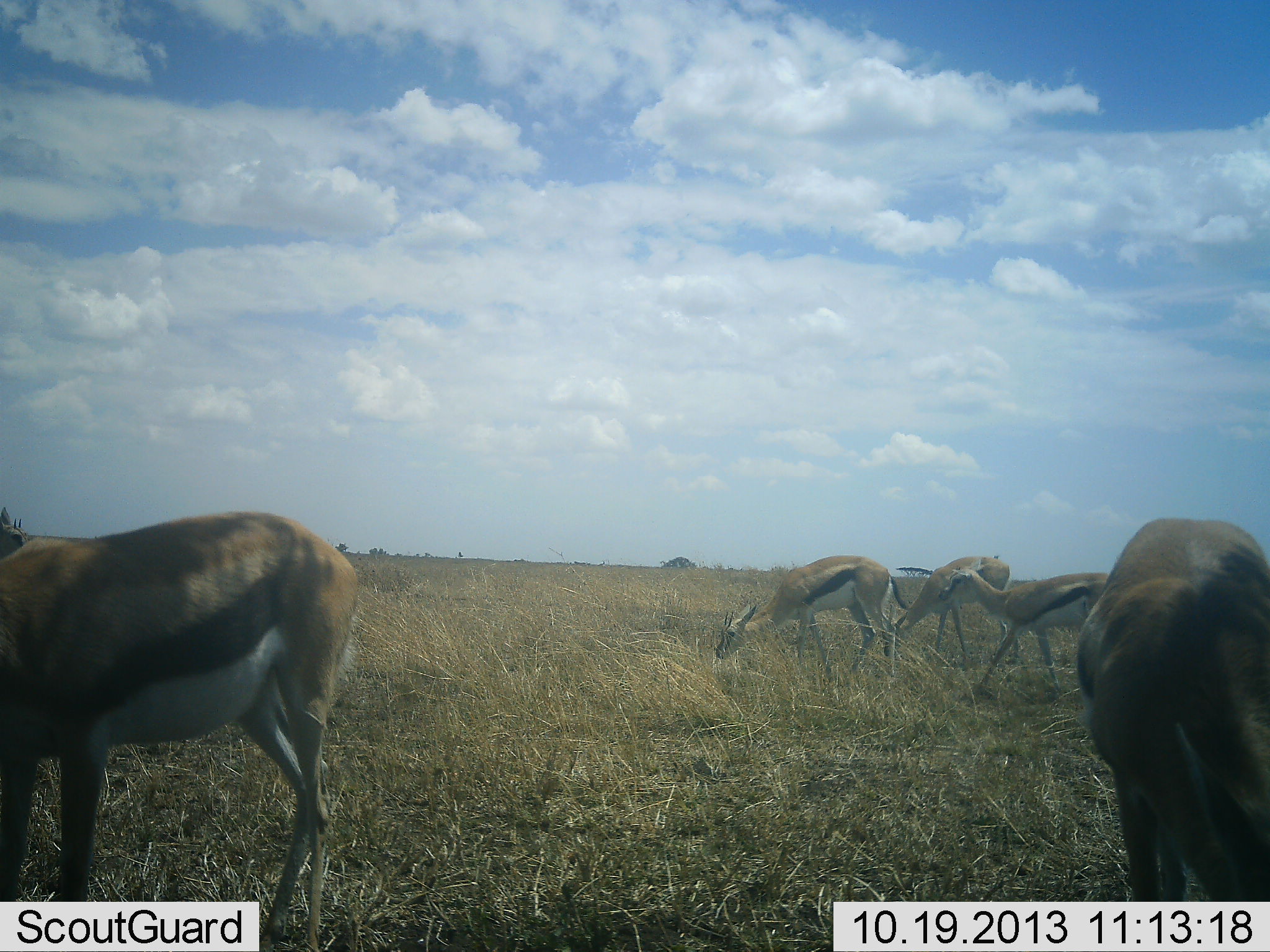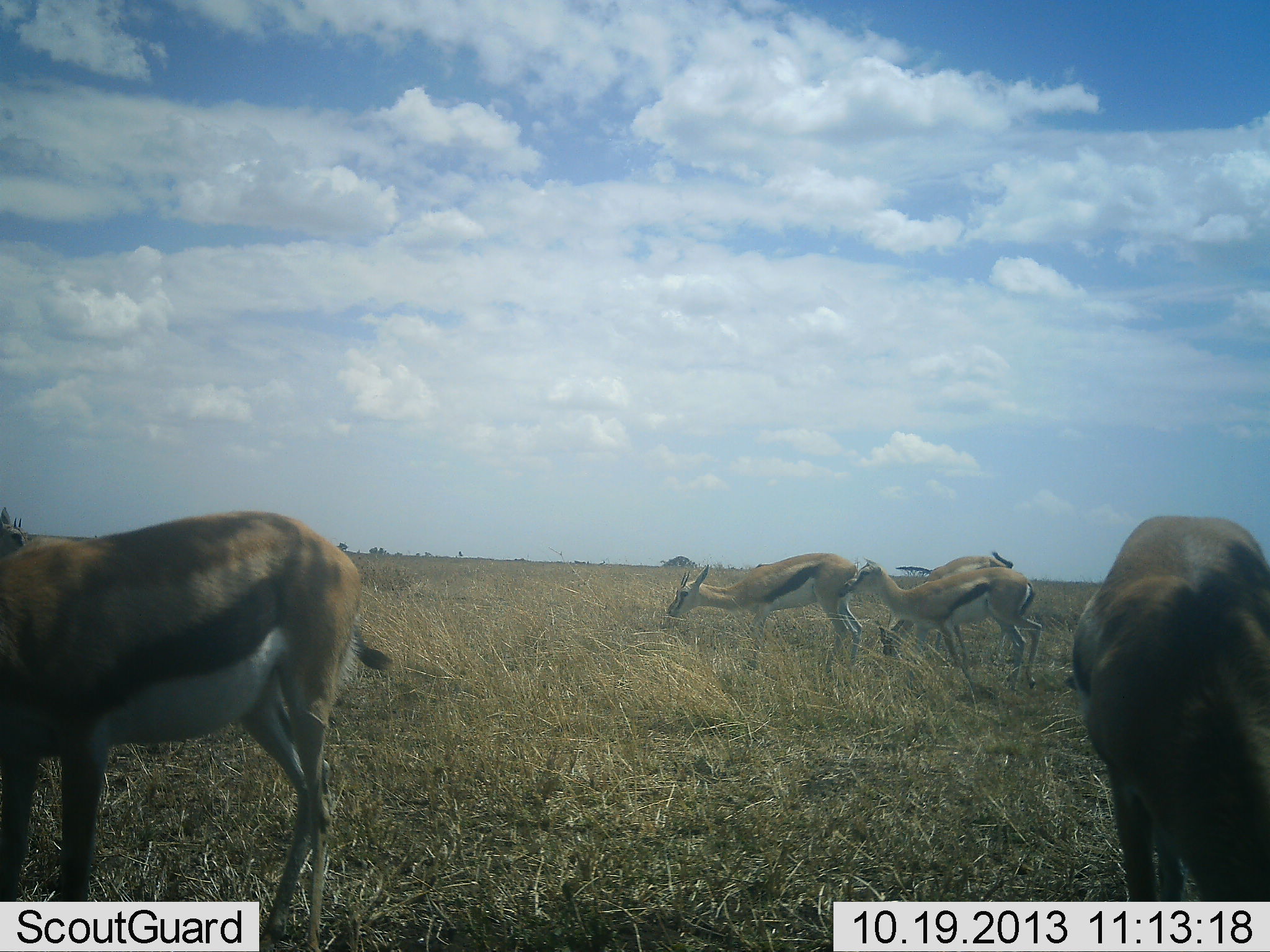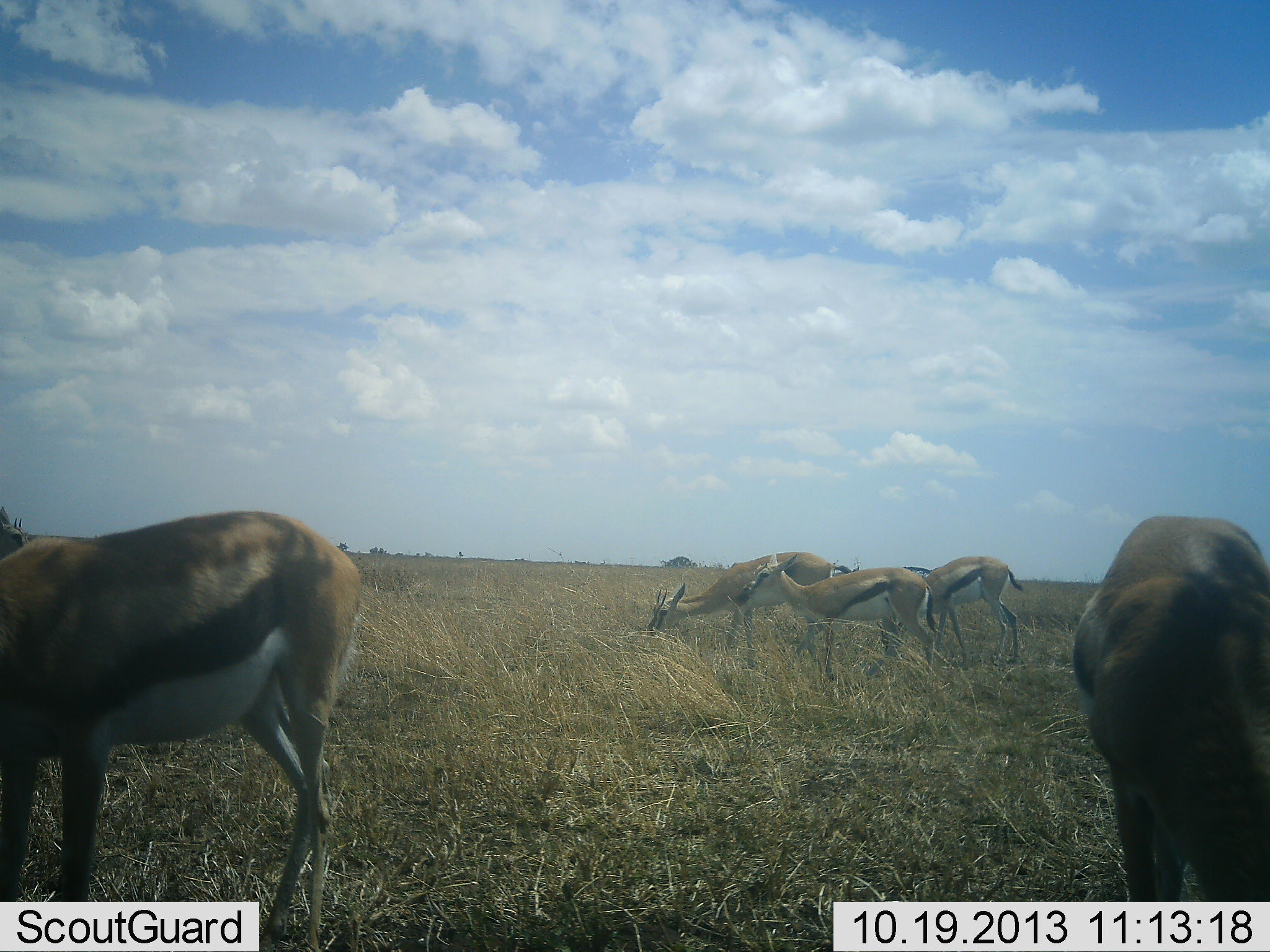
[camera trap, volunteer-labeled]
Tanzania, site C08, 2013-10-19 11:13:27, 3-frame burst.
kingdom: Animalia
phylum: Chordata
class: Mammalia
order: Artiodactyla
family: Bovidae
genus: Eudorcas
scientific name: Eudorcas thomsonii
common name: thomson's gazelle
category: gazellethomsons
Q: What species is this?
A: Gazellethomsons (thomson's gazelle) (Eudorcas thomsonii).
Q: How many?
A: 5.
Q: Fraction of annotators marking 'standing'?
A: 56%.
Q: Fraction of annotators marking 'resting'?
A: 4%.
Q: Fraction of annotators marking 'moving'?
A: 84%.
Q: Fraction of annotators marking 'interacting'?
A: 8%.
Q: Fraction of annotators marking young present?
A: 0%.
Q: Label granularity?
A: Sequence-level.